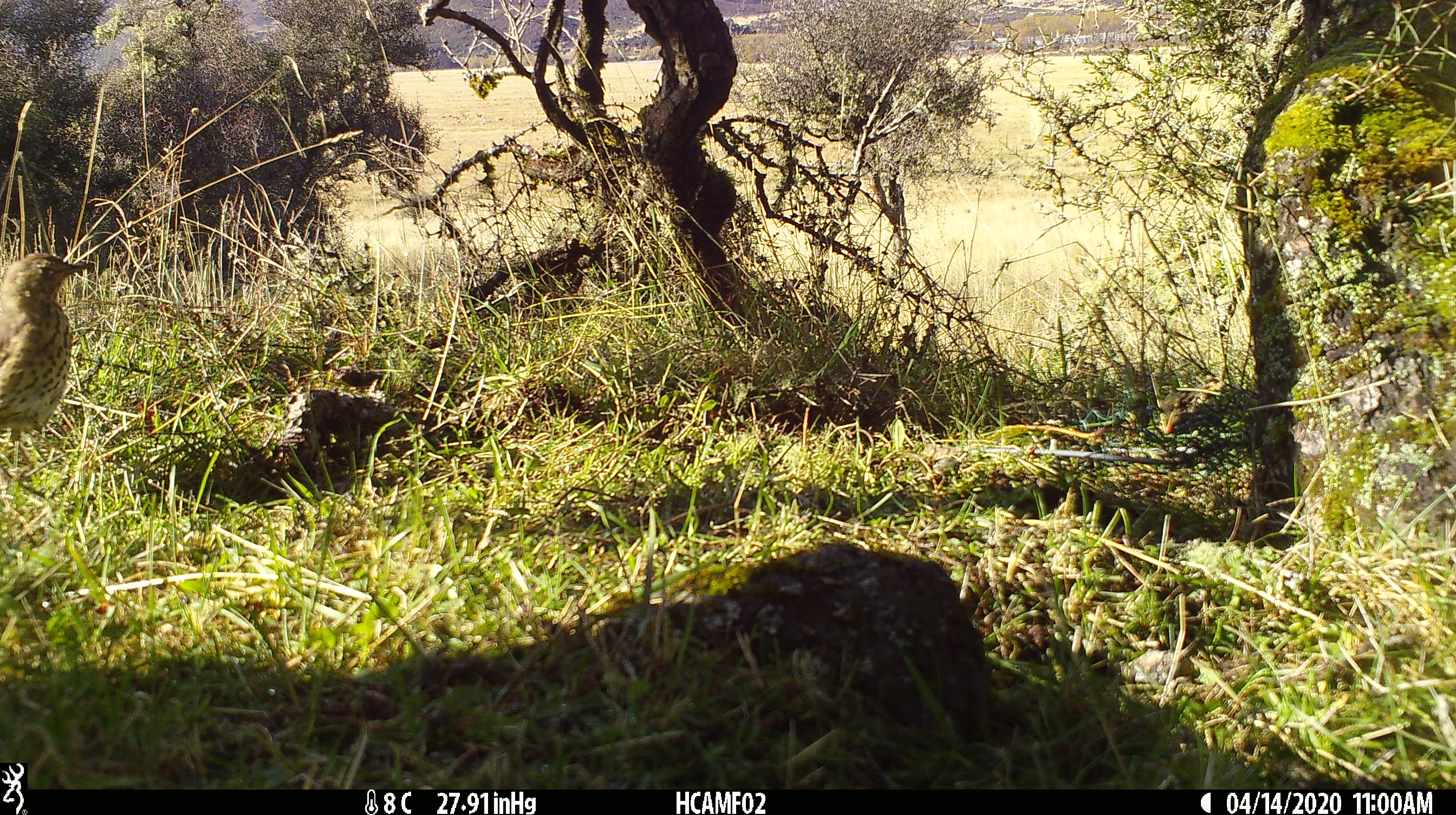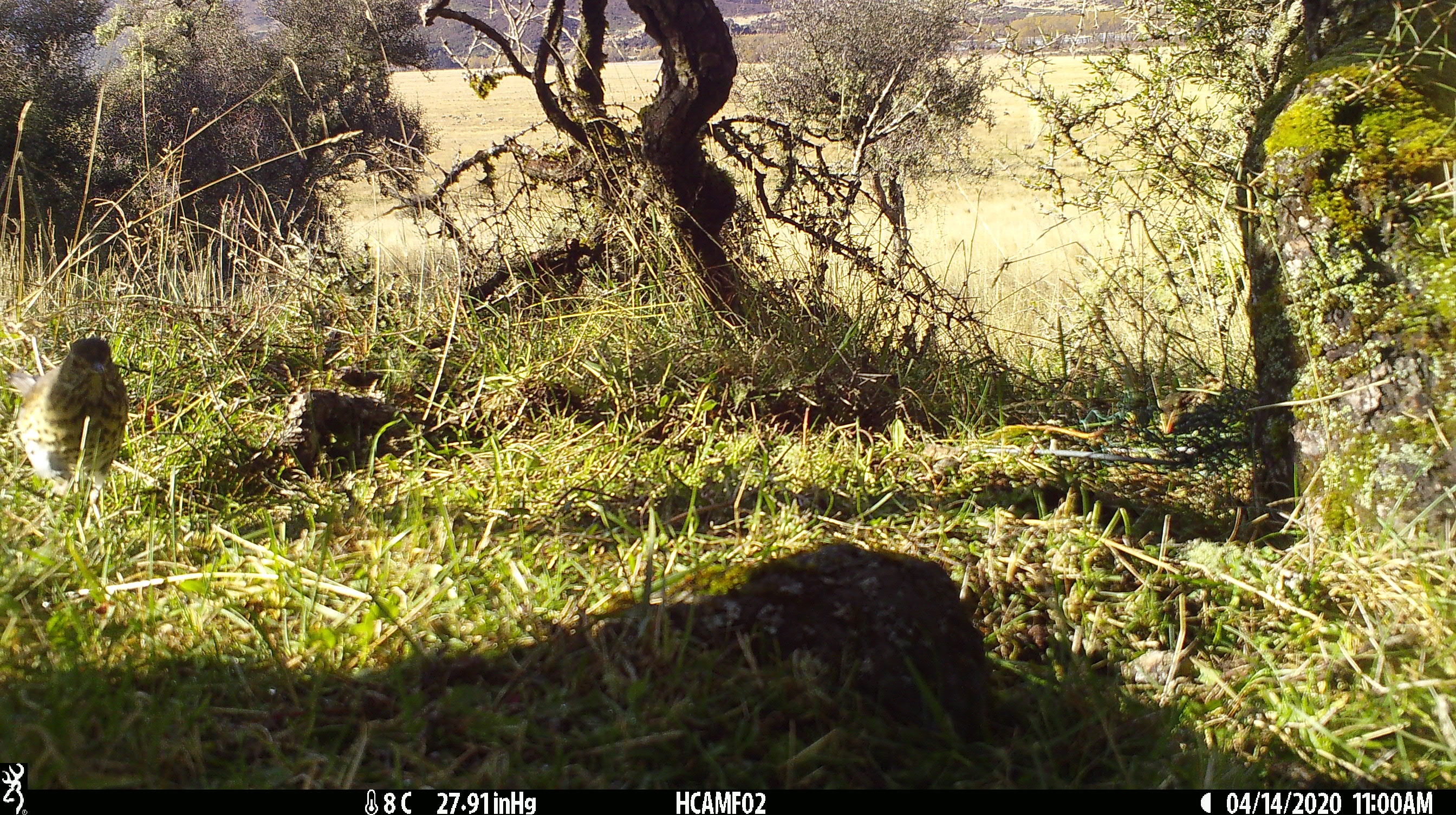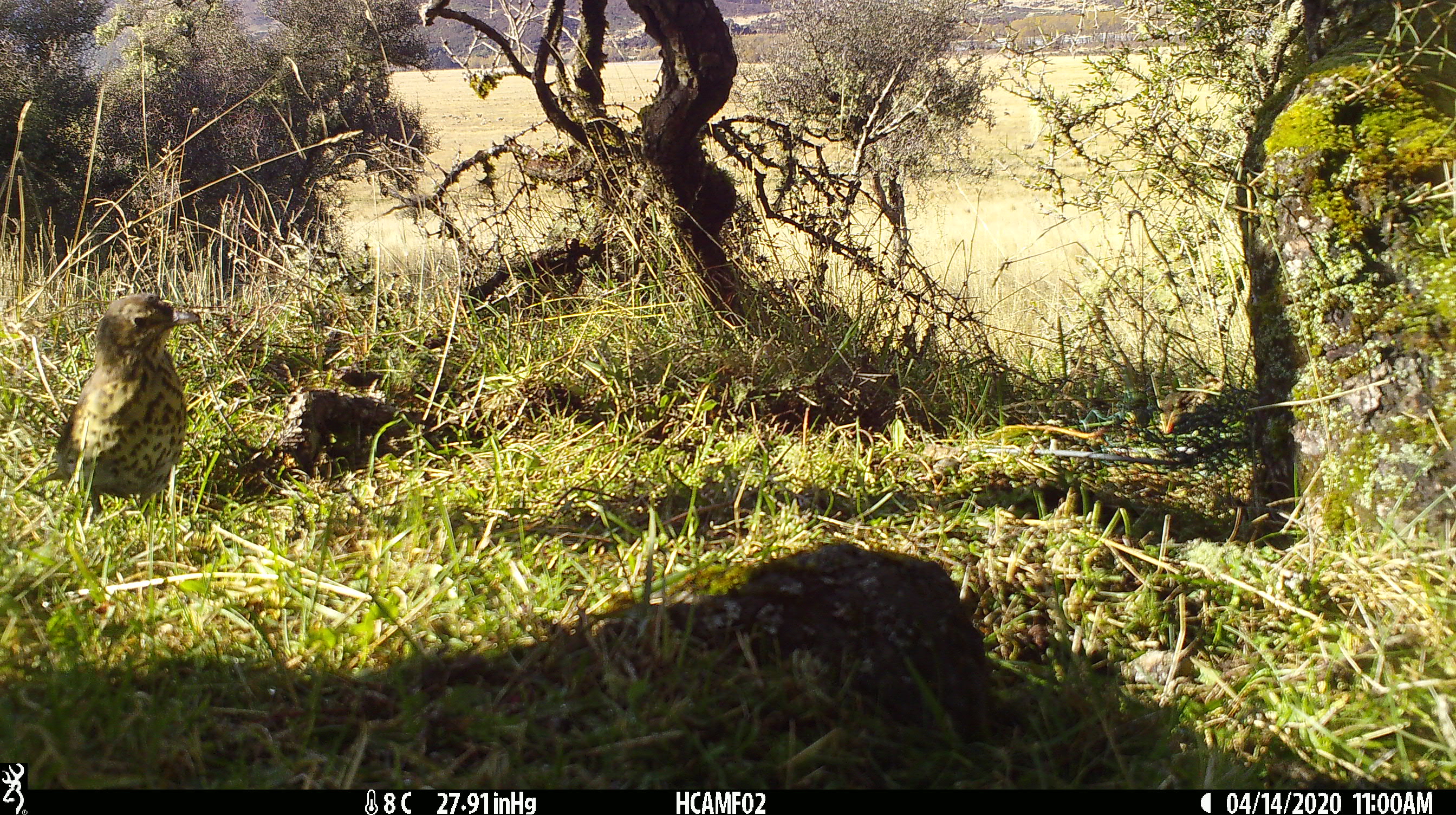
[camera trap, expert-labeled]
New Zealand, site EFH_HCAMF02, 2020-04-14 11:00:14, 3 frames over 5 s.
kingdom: Animalia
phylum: Chordata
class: Aves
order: Passeriformes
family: Turdidae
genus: Turdus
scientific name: Turdus philomelos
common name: song thrush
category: thrush